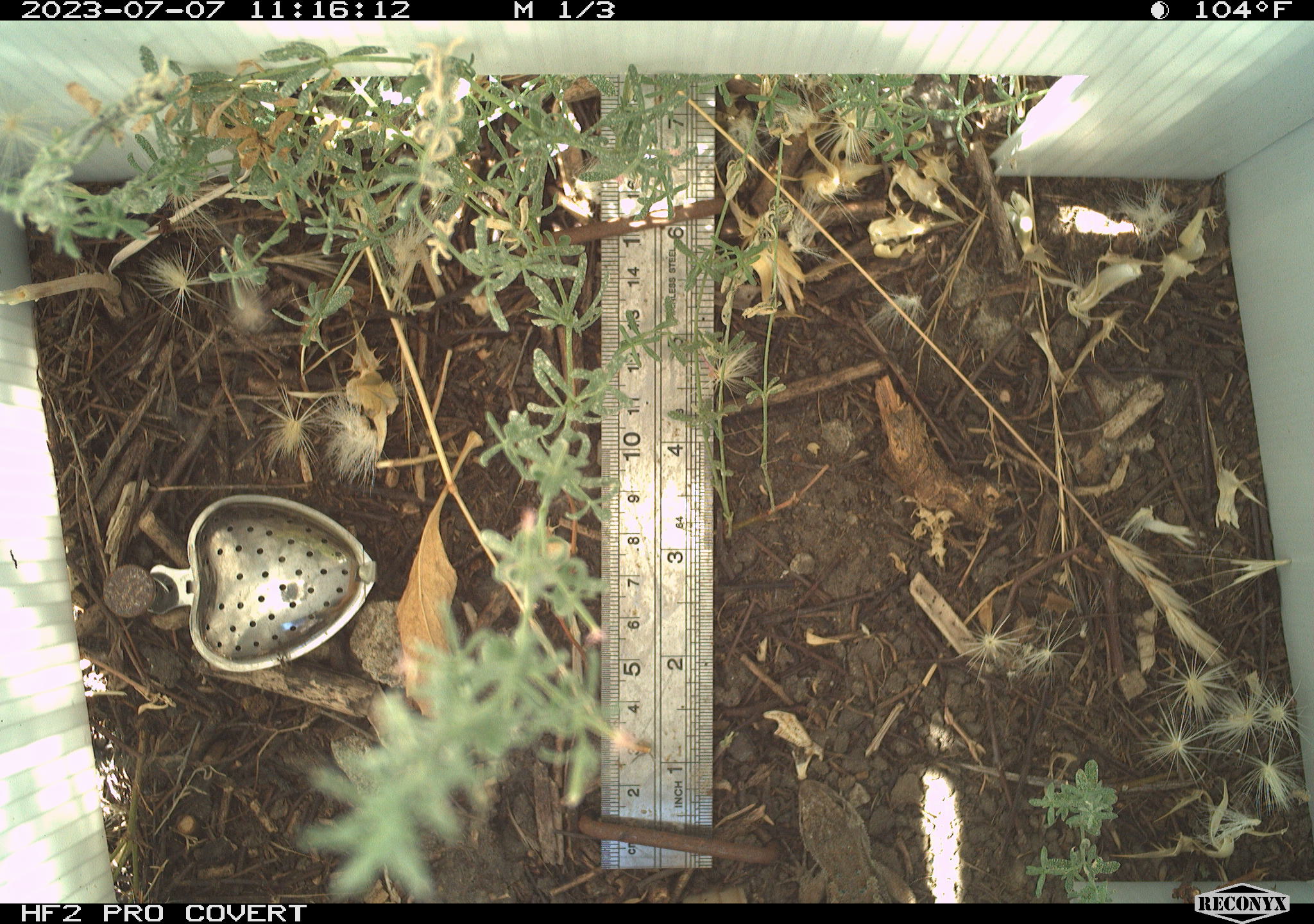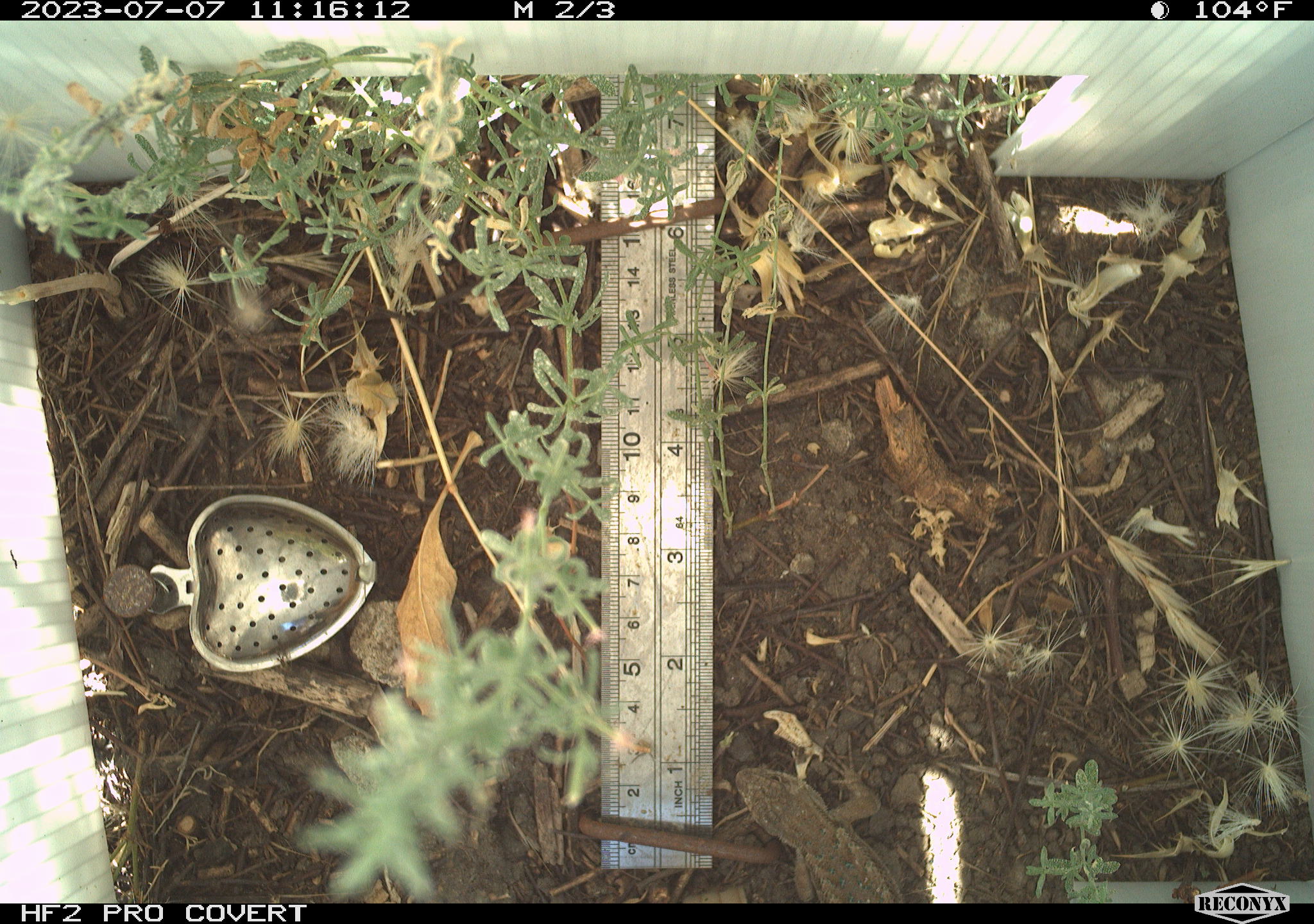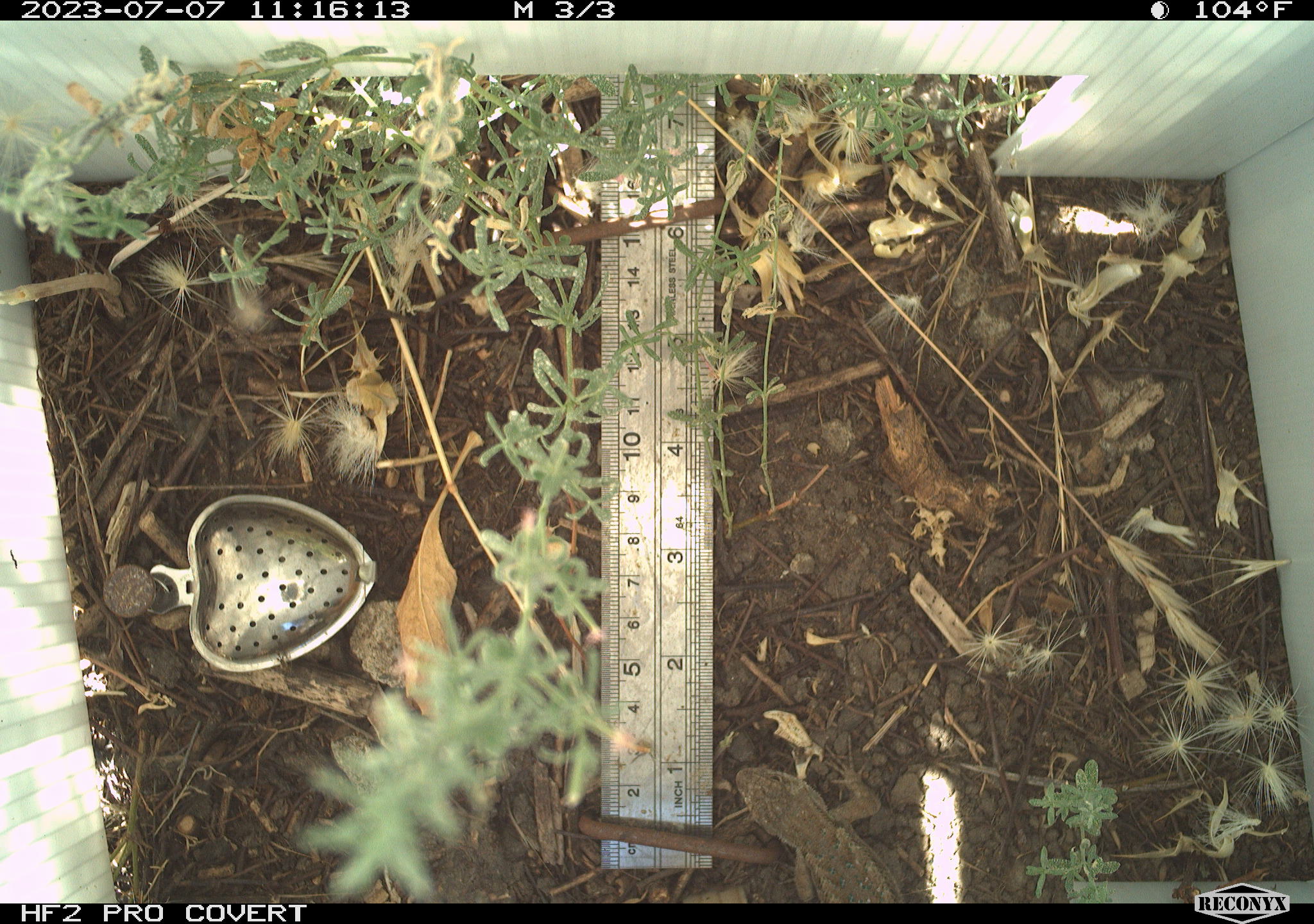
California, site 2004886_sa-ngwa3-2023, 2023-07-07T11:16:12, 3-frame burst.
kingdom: Animalia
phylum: Chordata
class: Reptilia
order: Squamata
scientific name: Squamata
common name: lizards and snakes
Lizards and snakes (Squamata).